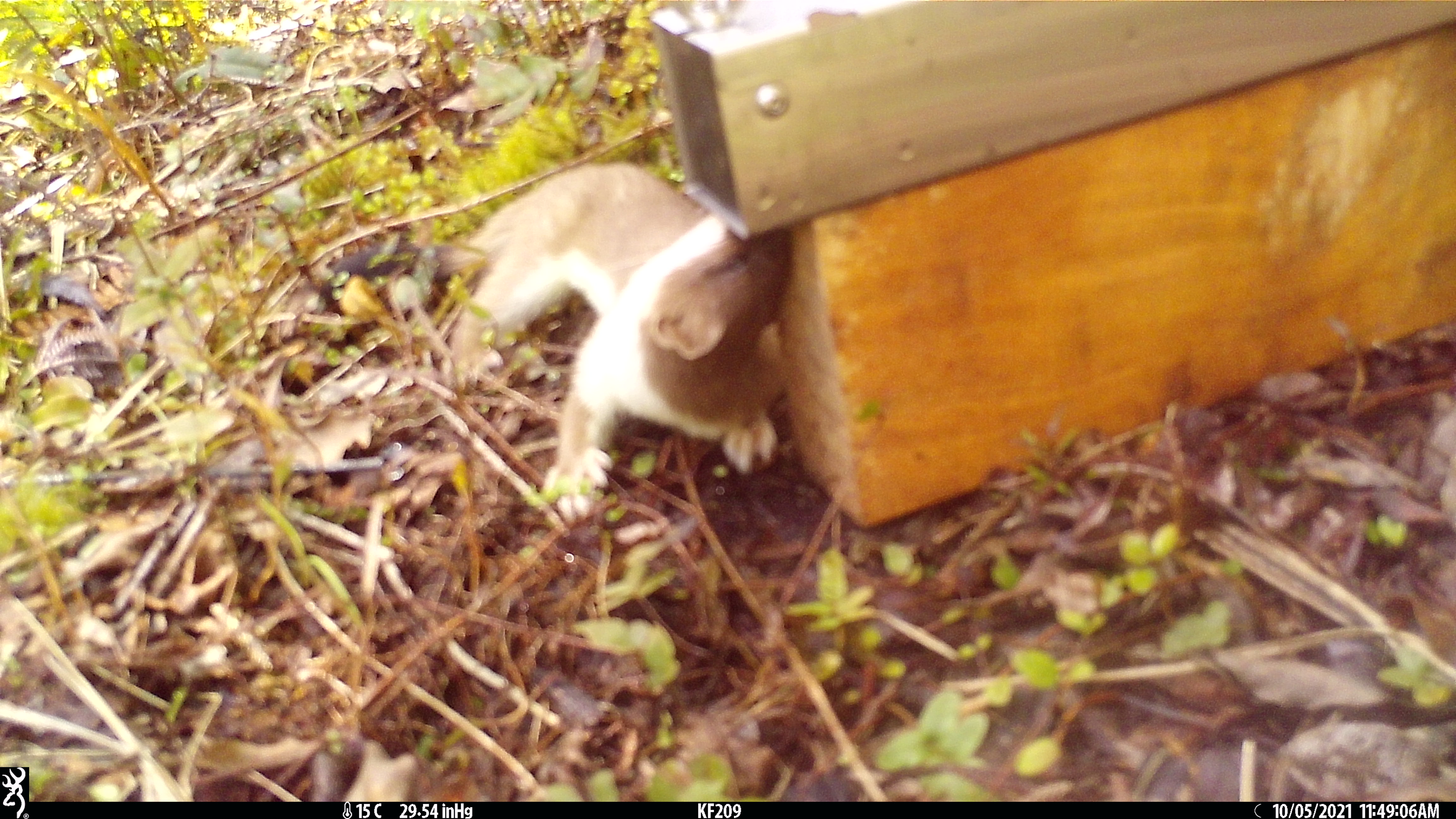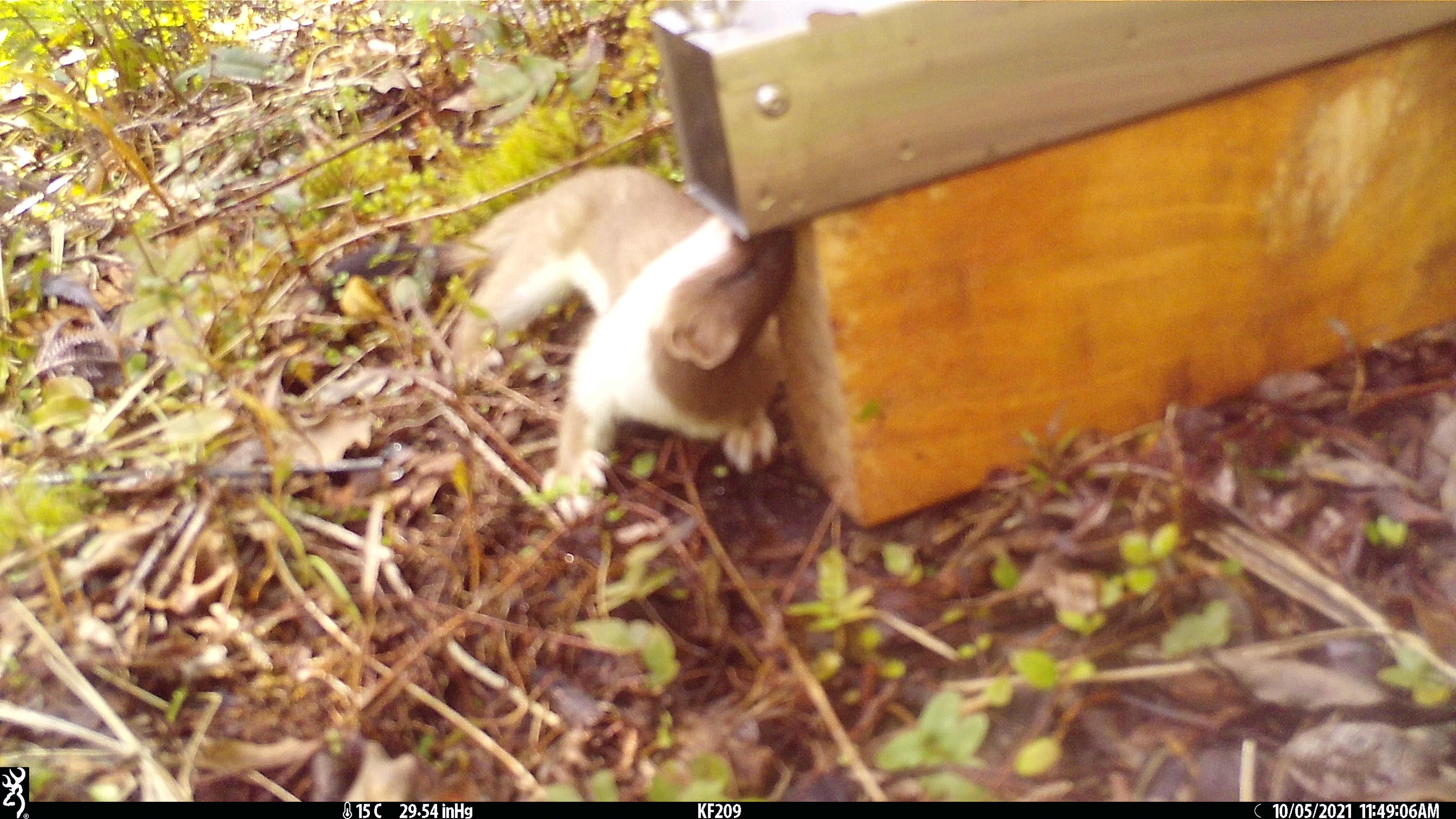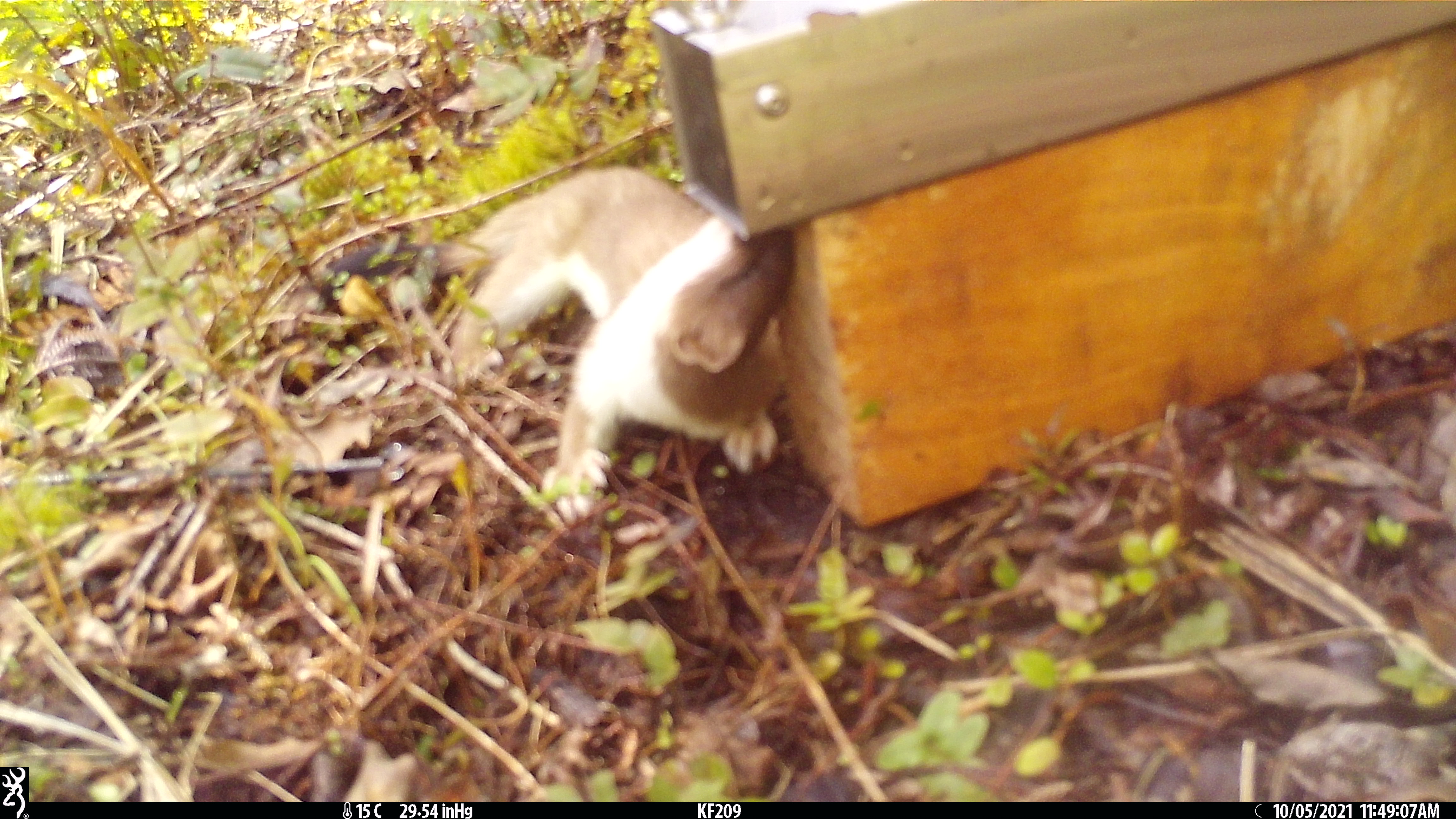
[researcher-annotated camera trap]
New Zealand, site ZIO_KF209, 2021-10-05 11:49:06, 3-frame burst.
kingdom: Animalia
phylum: Chordata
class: Mammalia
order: Carnivora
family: Mustelidae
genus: Mustela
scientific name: Mustela erminea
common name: stoat